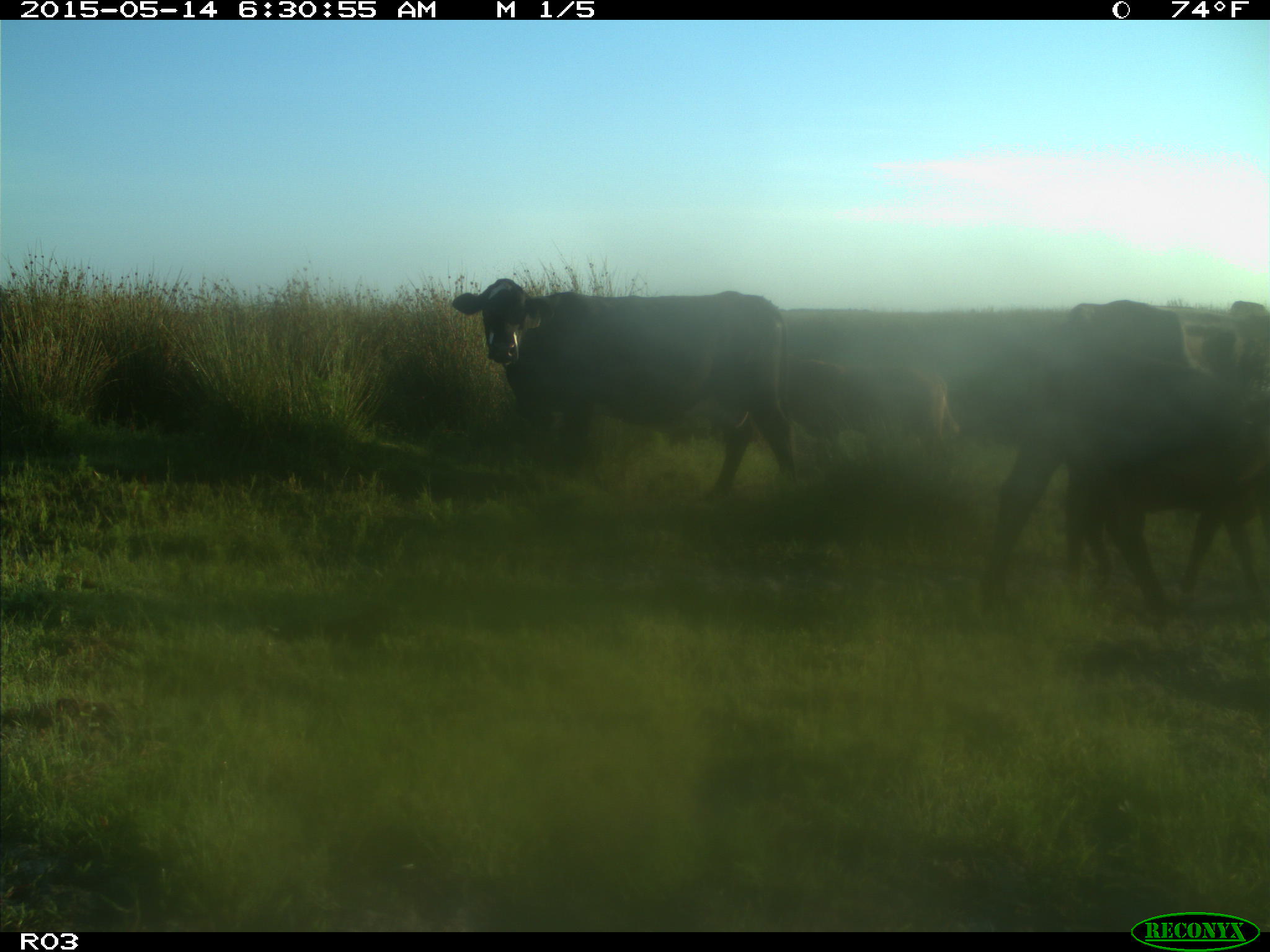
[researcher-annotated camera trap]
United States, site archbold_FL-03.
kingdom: Animalia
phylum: Chordata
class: Mammalia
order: Artiodactyla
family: Bovidae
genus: Bos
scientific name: Bos taurus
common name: domestic cow